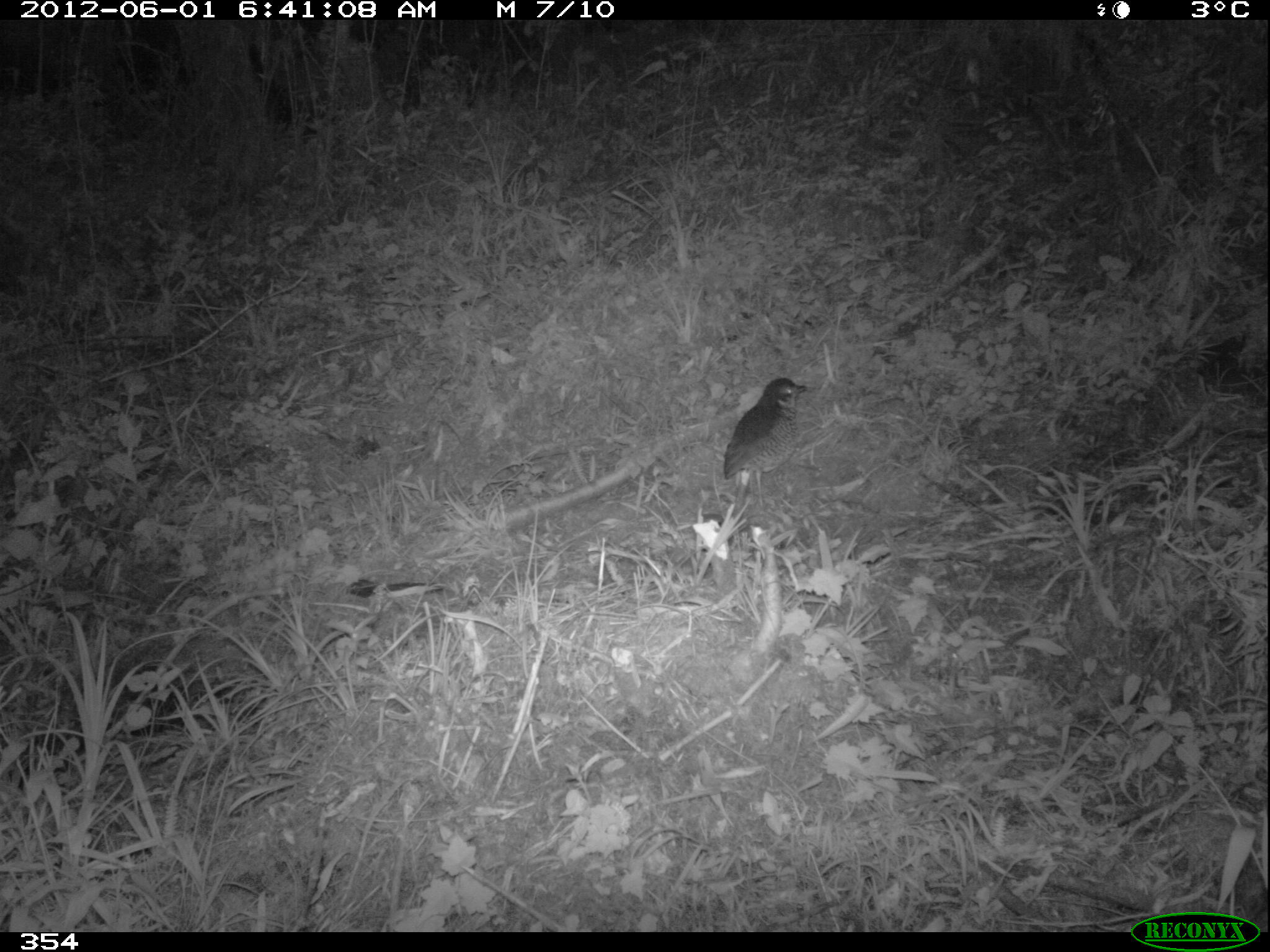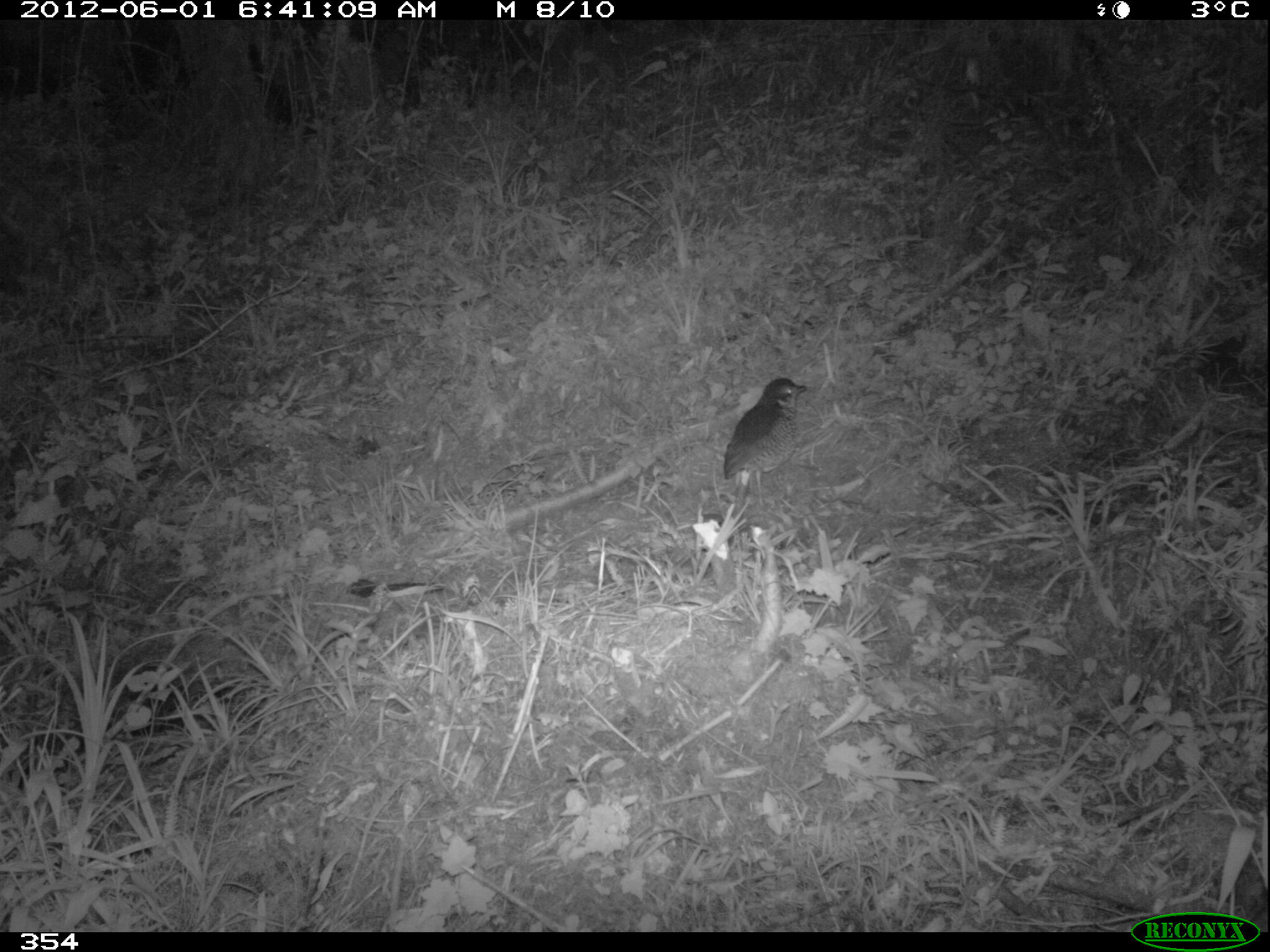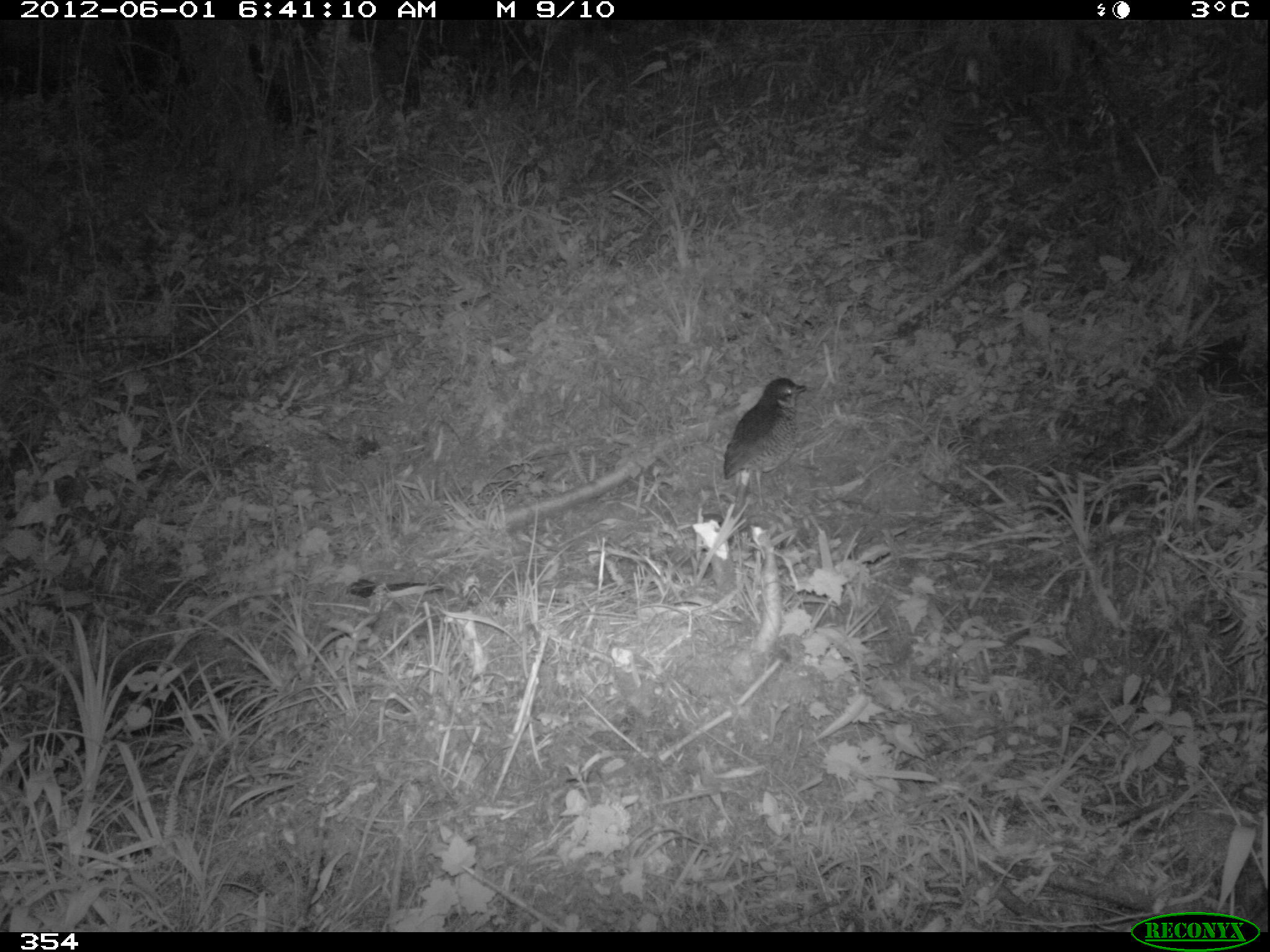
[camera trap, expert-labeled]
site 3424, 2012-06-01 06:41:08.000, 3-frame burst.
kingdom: Animalia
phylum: Chordata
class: Aves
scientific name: Aves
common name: bird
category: unknown bird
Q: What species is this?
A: Unknown bird (bird) (Aves).